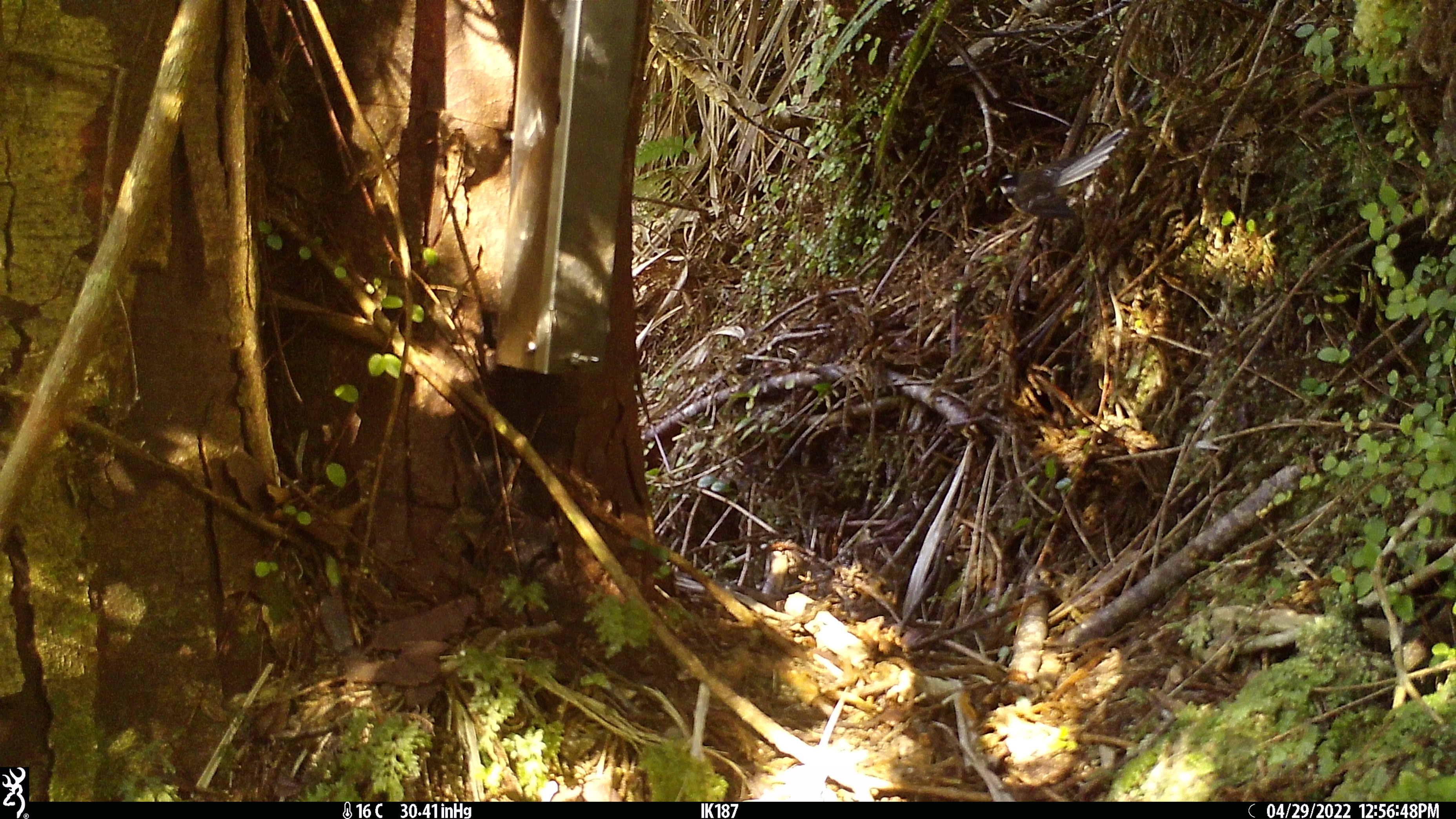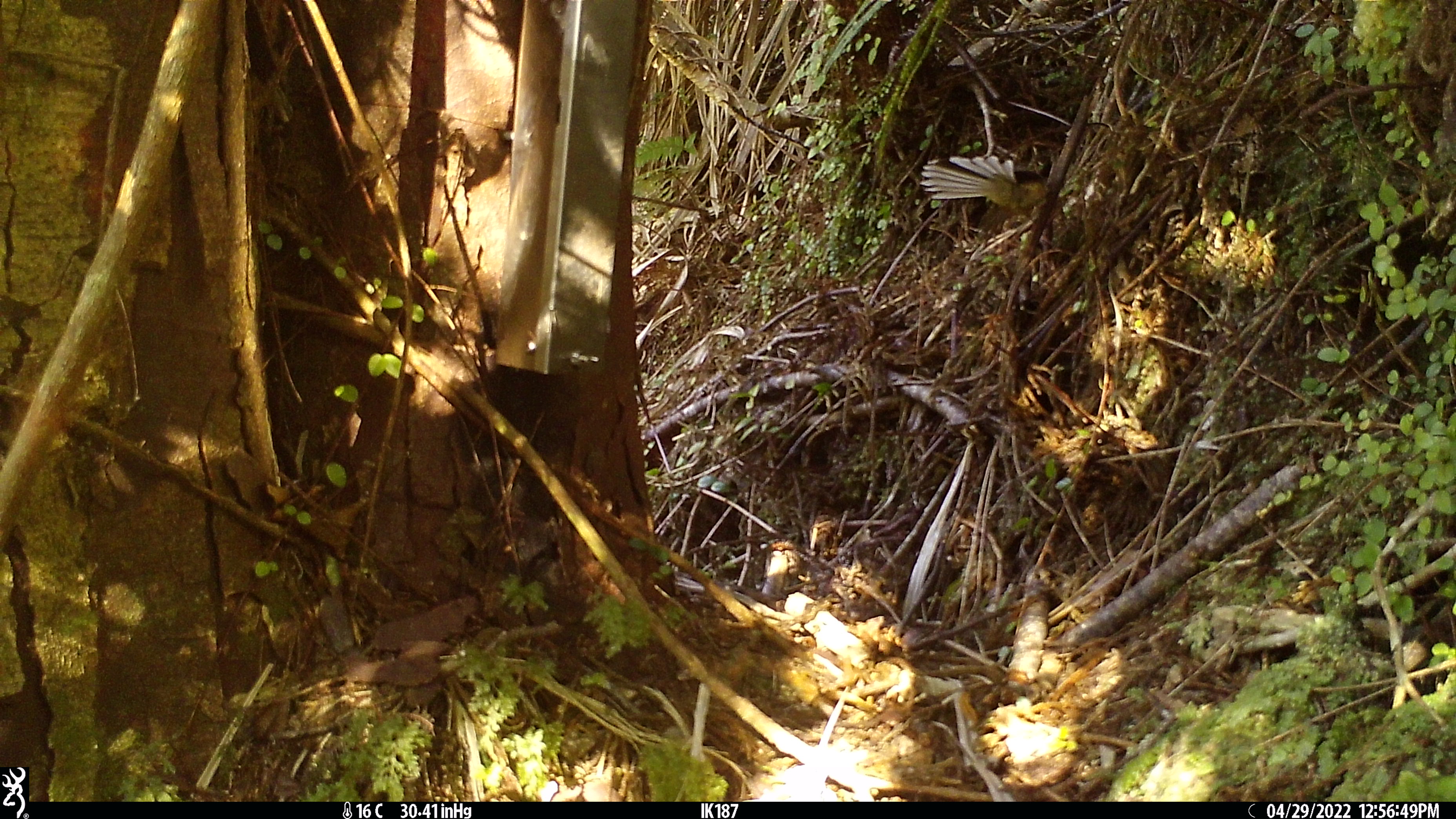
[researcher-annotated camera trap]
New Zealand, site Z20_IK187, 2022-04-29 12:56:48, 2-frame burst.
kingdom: Animalia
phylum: Chordata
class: Aves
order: Passeriformes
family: Rhipiduridae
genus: Rhipidura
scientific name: Rhipidura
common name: fantails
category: fantail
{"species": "fantail (fantails) (Rhipidura)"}